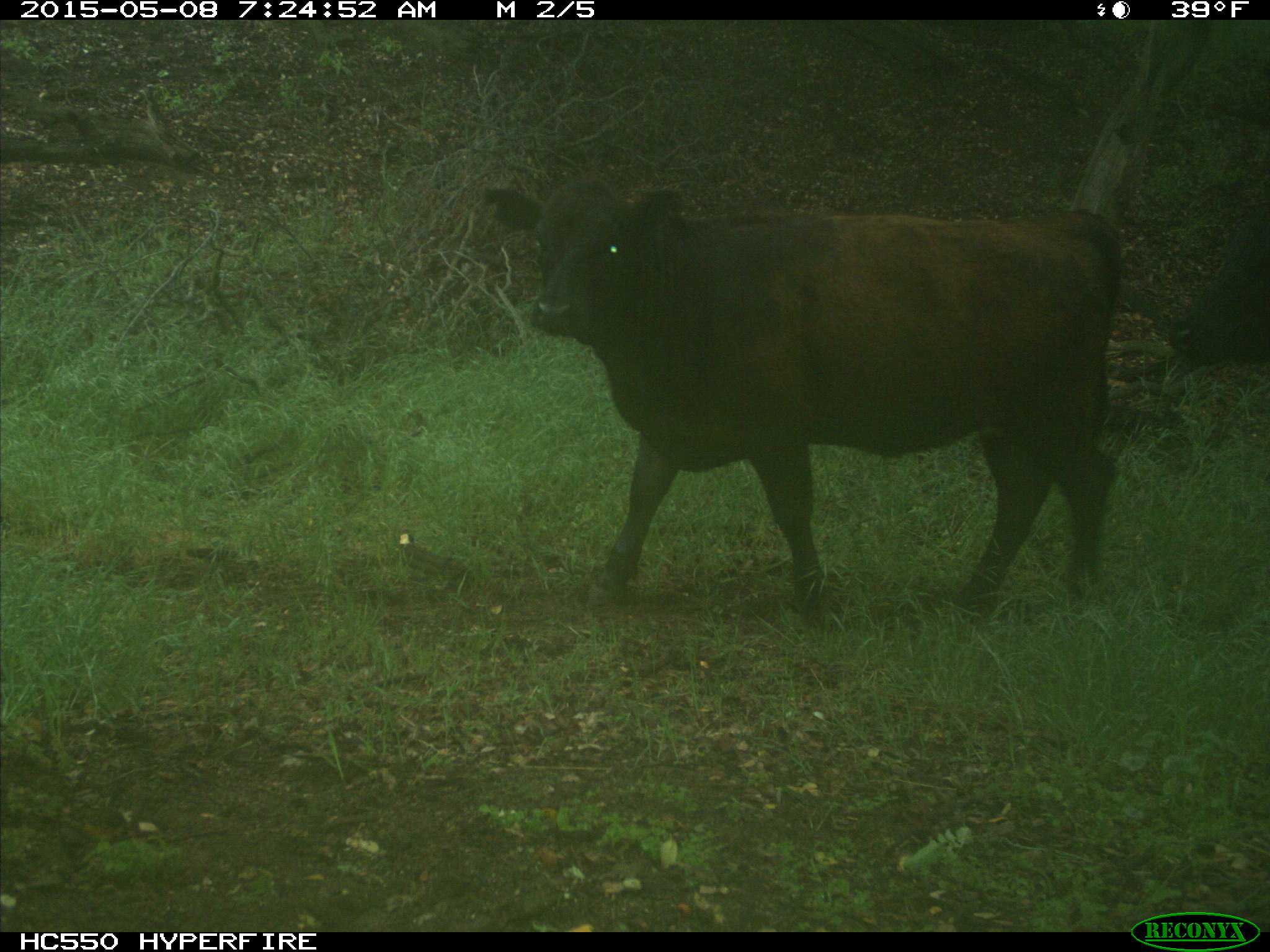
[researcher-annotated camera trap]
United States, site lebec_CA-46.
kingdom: Animalia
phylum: Chordata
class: Mammalia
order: Artiodactyla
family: Bovidae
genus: Bos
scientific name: Bos taurus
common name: domestic cow